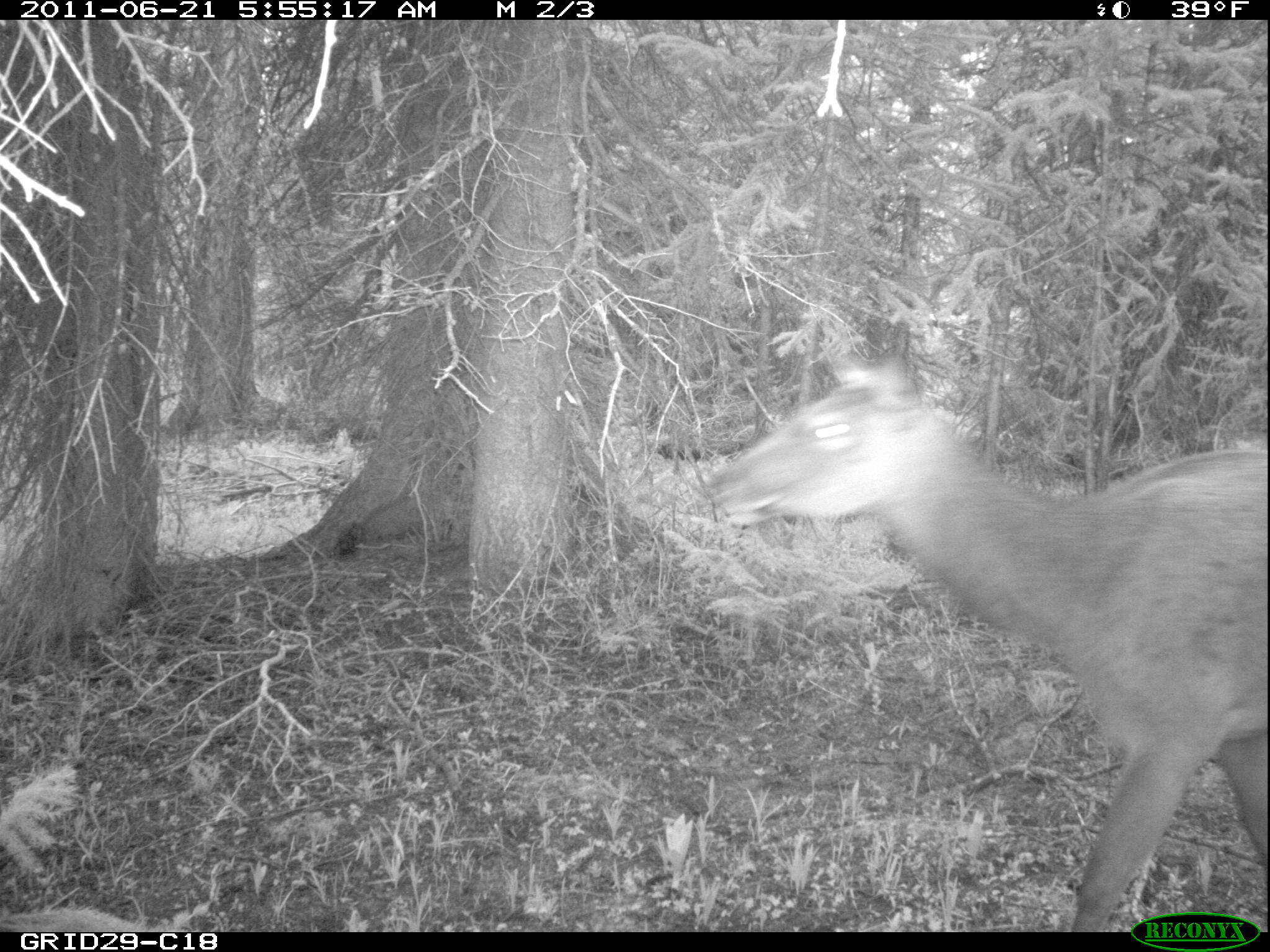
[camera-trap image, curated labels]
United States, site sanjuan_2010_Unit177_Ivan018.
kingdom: Animalia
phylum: Chordata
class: Mammalia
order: Artiodactyla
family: Cervidae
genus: Cervus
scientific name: Cervus elaphus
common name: red deer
Cervus elaphus (red deer).